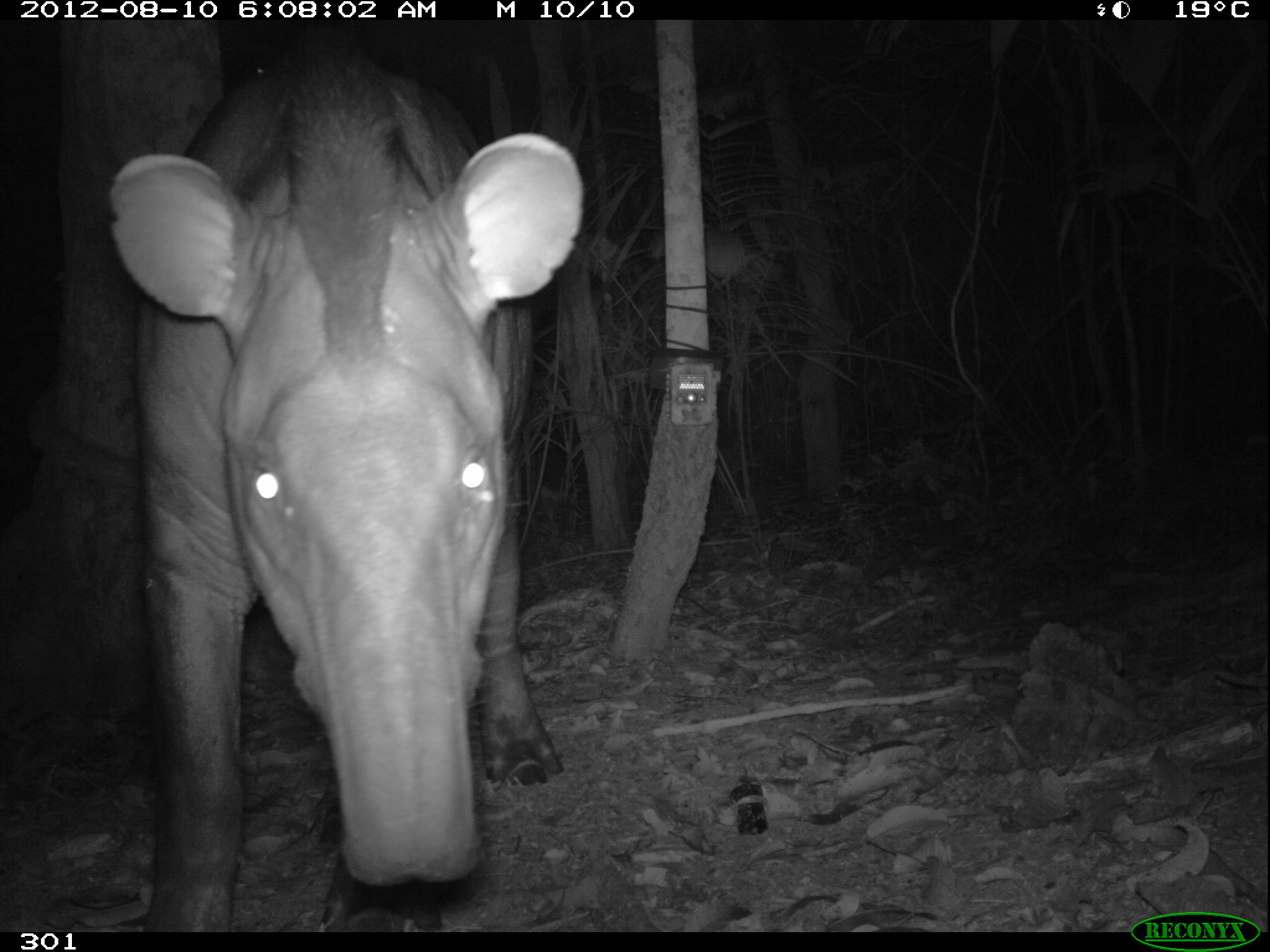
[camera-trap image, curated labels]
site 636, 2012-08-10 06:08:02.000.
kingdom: Animalia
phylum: Chordata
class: Mammalia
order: Perissodactyla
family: Tapiridae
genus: Tapirus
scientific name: Tapirus terrestris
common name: south american tapir